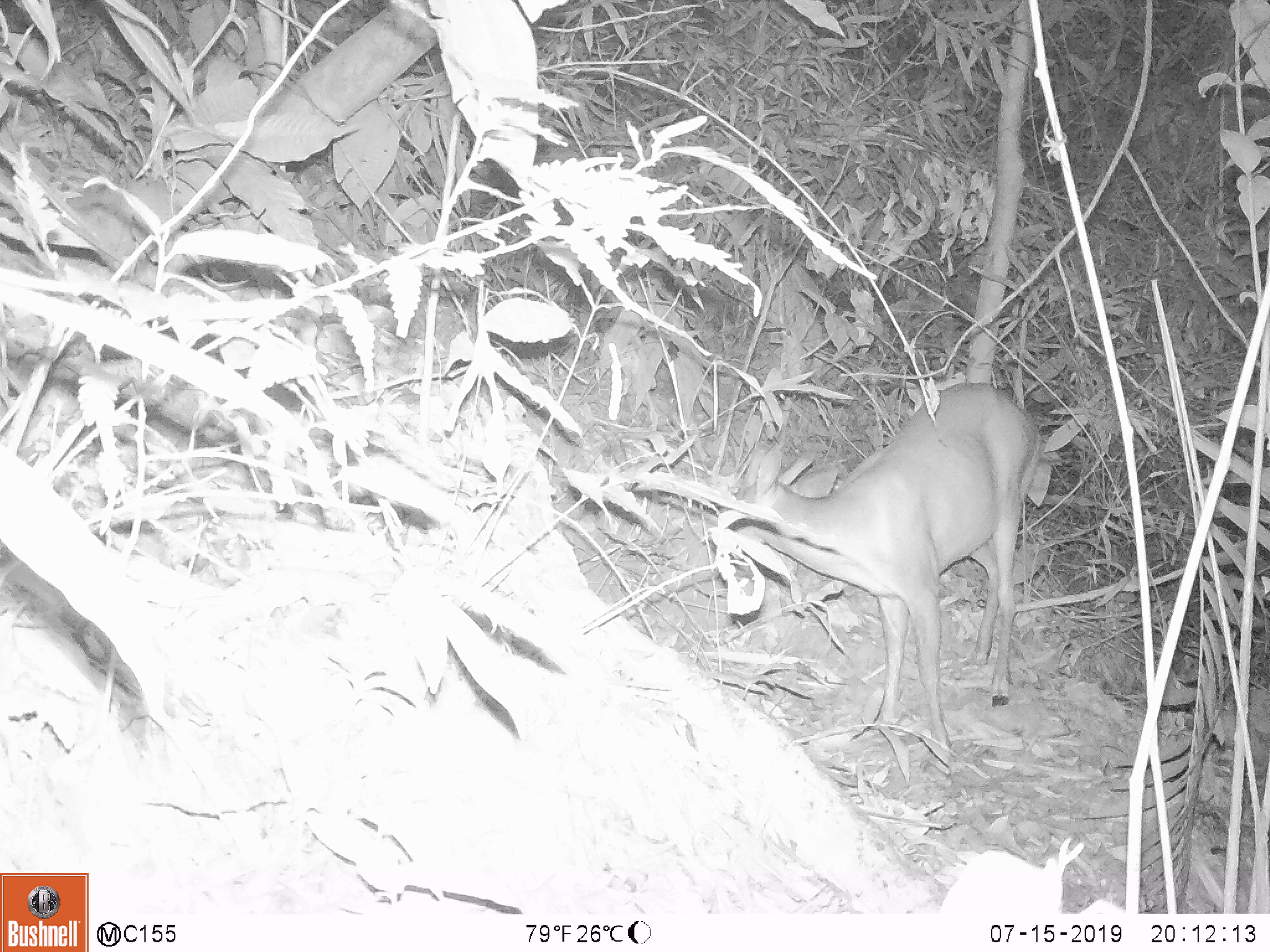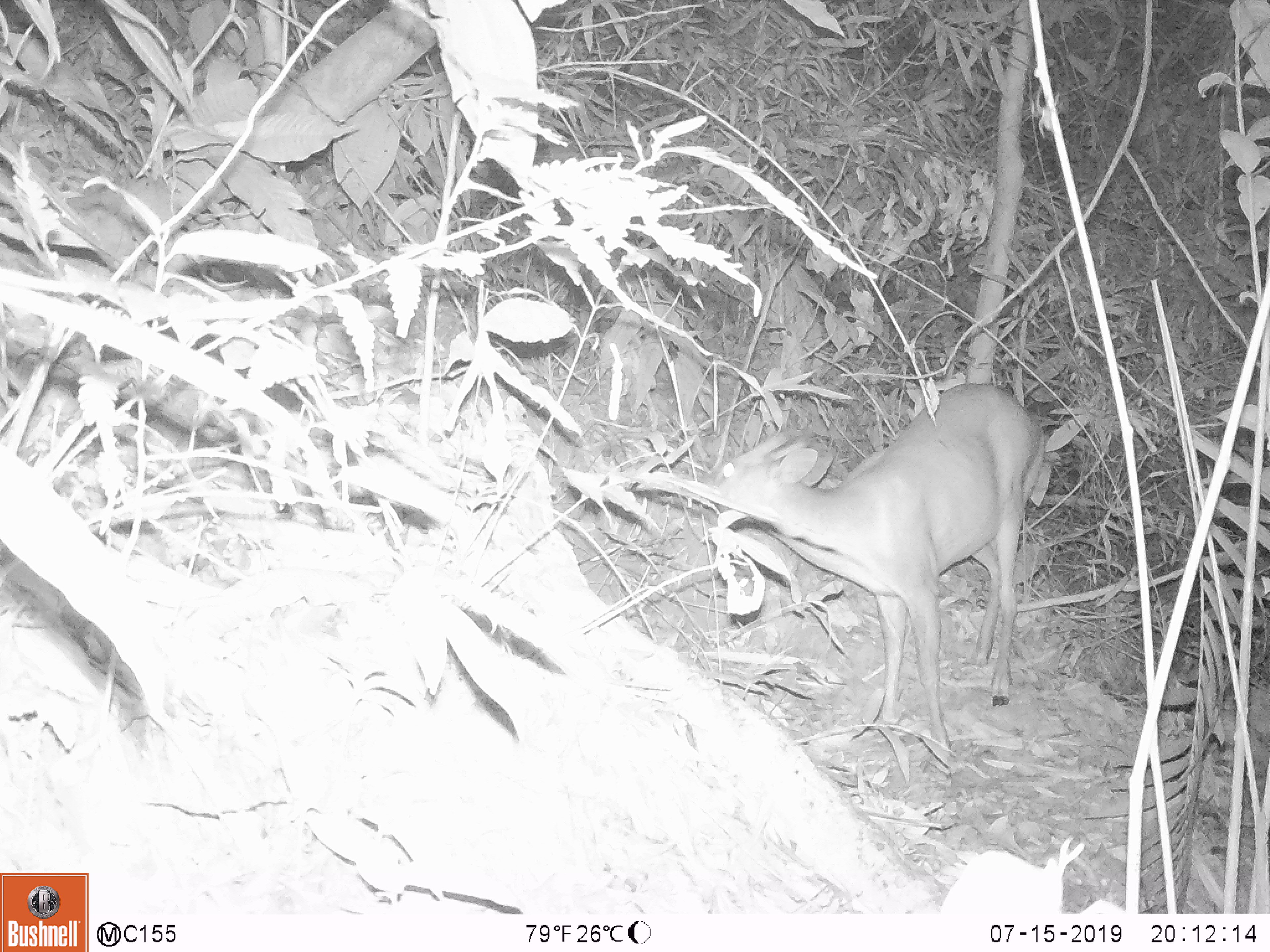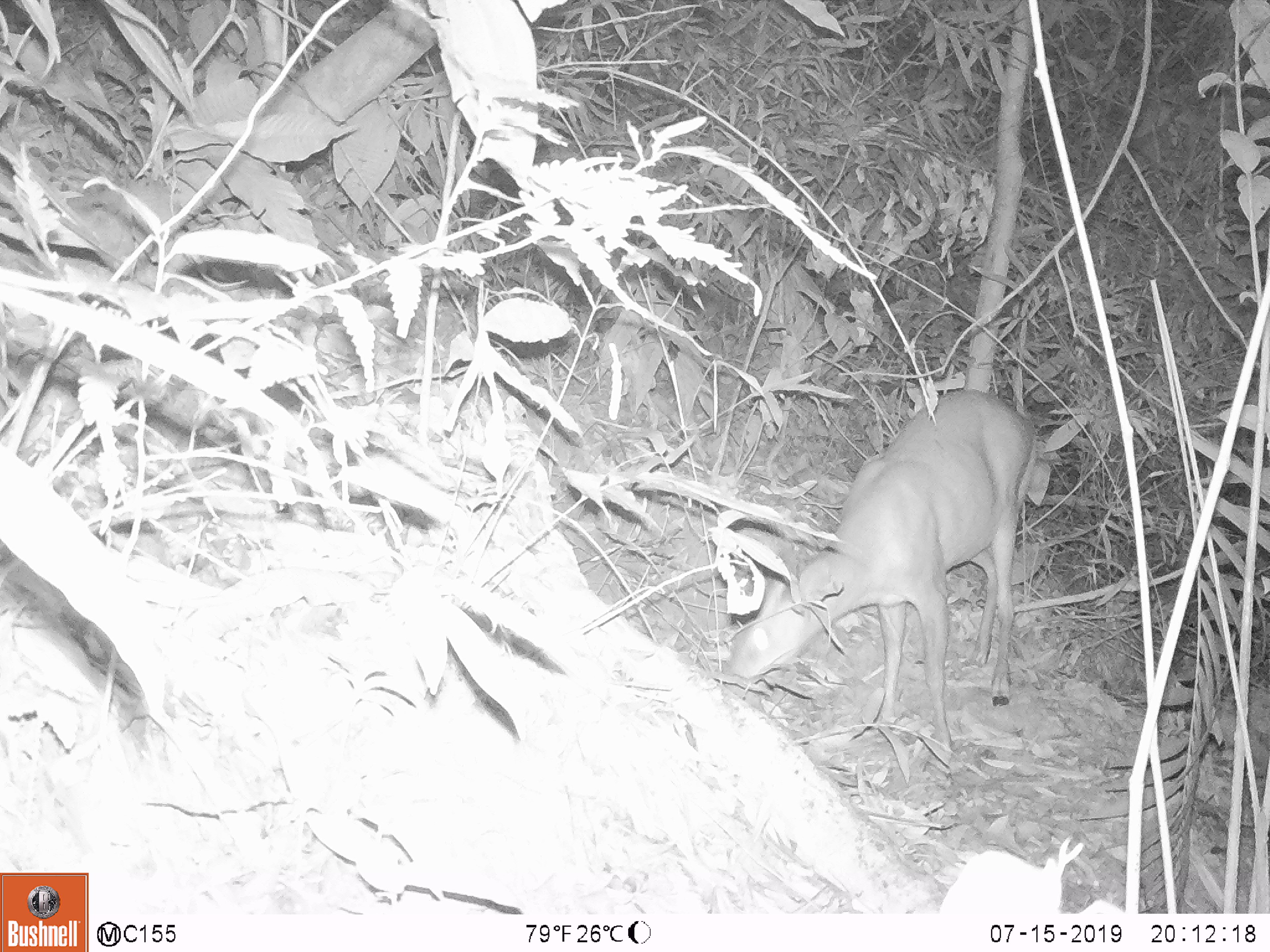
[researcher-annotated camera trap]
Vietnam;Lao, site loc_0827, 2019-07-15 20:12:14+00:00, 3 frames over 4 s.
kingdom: Animalia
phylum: Chordata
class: Mammalia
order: Artiodactyla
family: Cervidae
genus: Muntiacus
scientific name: Muntiacus muntjak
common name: red muntjac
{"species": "red muntjac (Muntiacus muntjak)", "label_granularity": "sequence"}